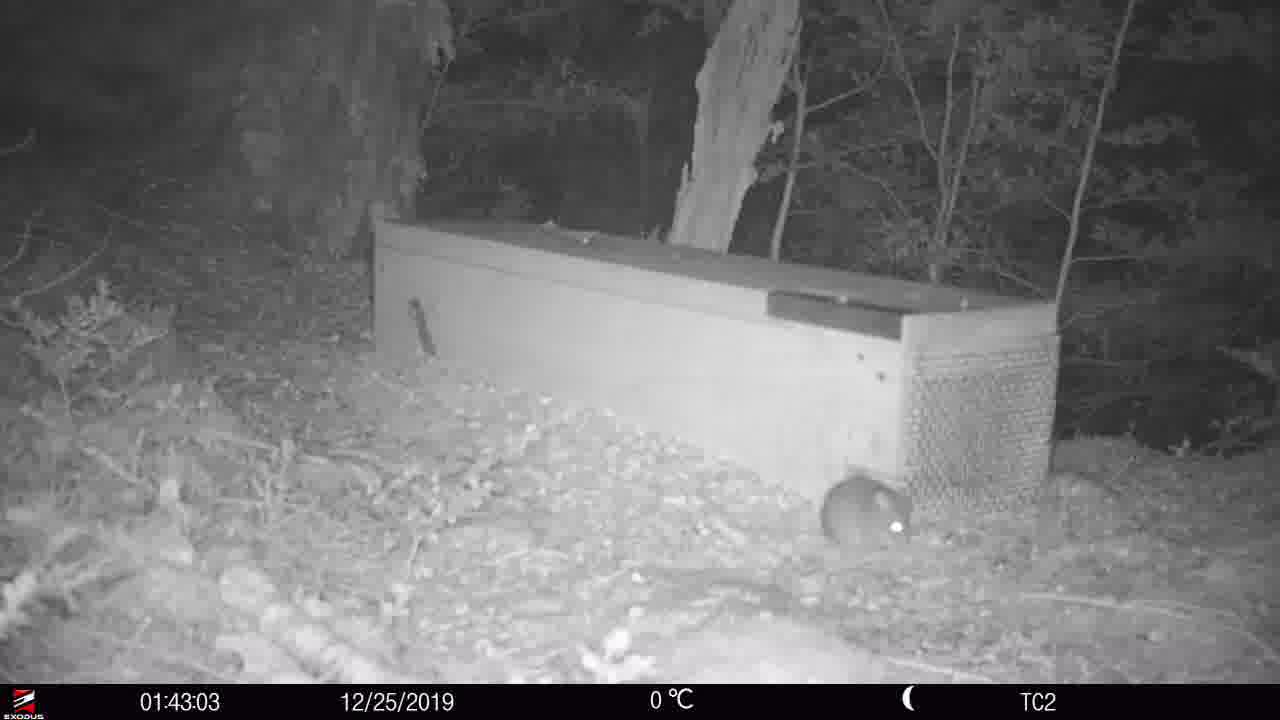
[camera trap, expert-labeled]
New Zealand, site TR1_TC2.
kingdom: Animalia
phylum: Chordata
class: Mammalia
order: Rodentia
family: Muridae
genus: Rattus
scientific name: Rattus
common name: rat